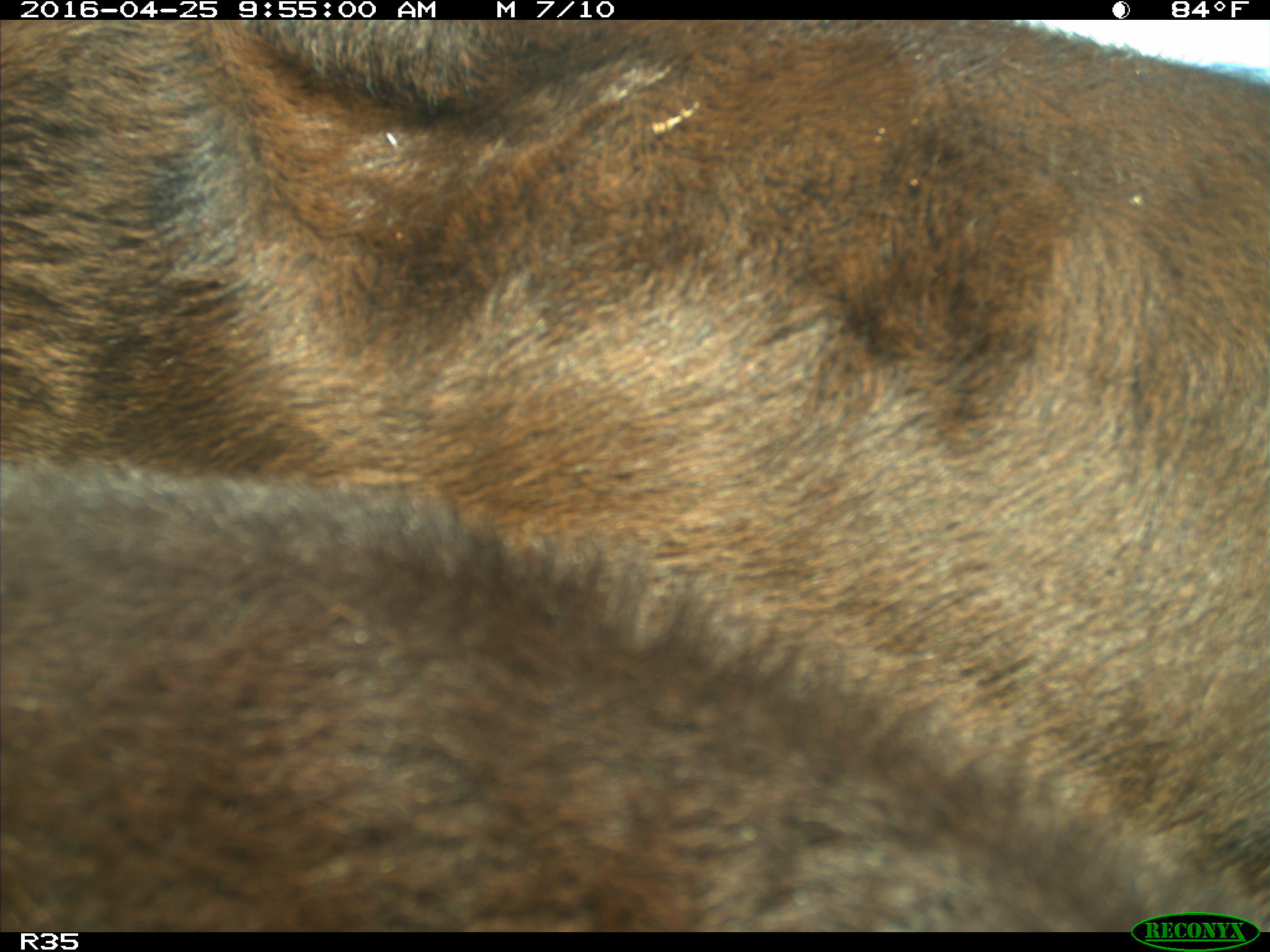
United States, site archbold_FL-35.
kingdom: Animalia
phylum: Chordata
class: Mammalia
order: Artiodactyla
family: Bovidae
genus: Bos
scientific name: Bos taurus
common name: domestic cow